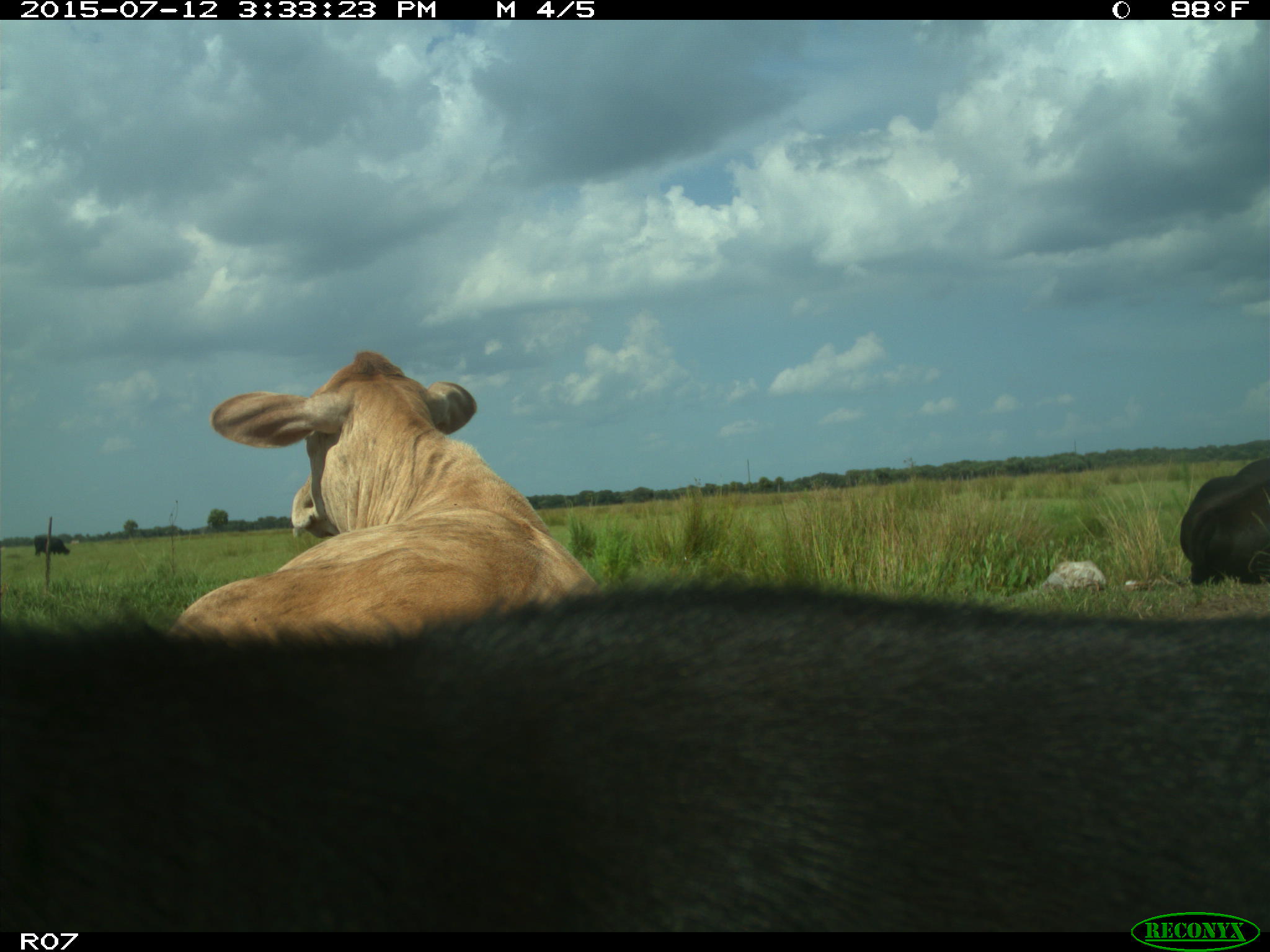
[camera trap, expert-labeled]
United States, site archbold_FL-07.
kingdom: Animalia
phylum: Chordata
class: Mammalia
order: Artiodactyla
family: Bovidae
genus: Bos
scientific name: Bos taurus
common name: domestic cow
Bos taurus (domestic cow).